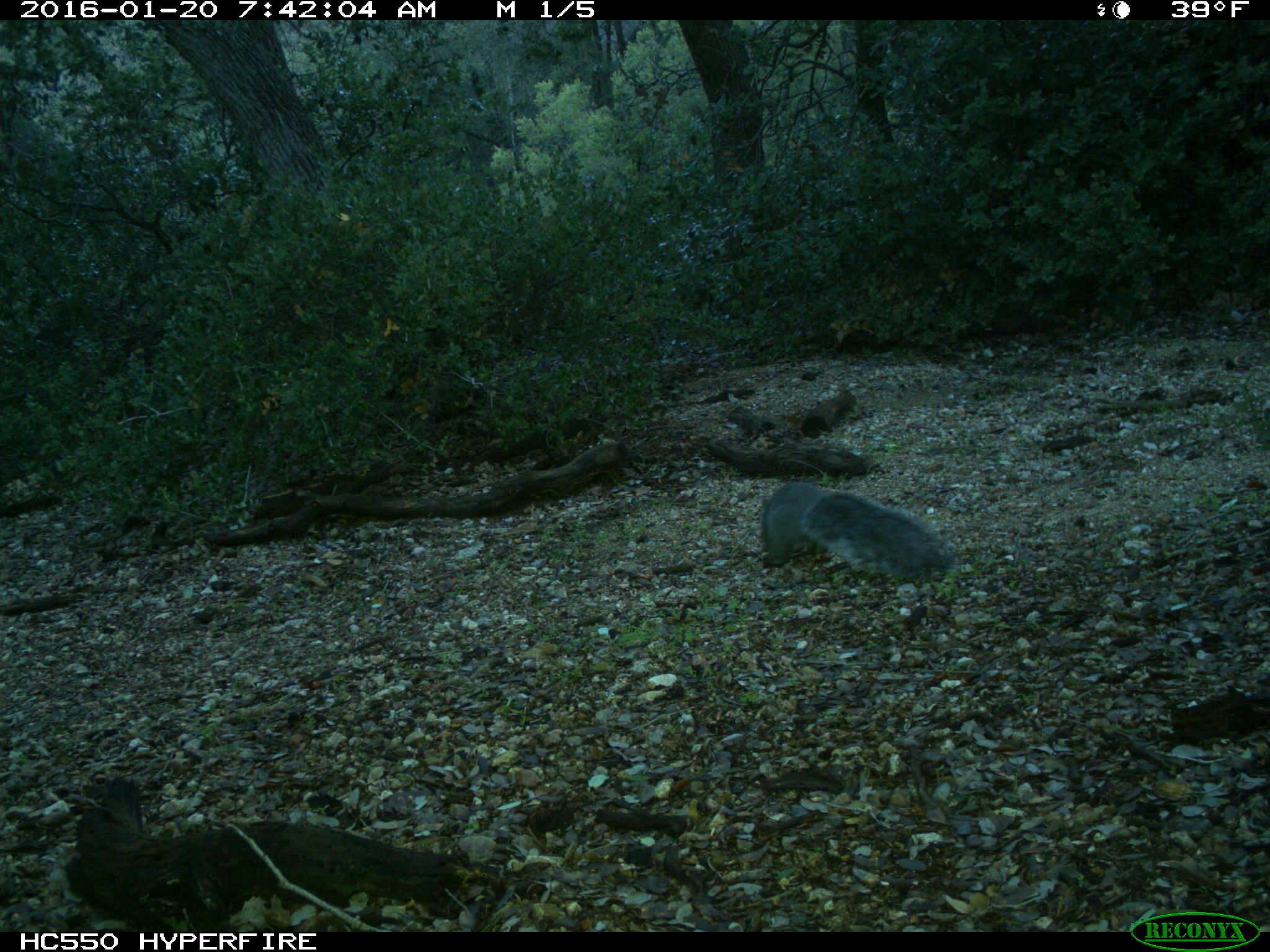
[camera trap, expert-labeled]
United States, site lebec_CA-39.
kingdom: Animalia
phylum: Chordata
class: Mammalia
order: Rodentia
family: Sciuridae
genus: Sciurus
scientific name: Sciurus carolinensis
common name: eastern gray squirrel